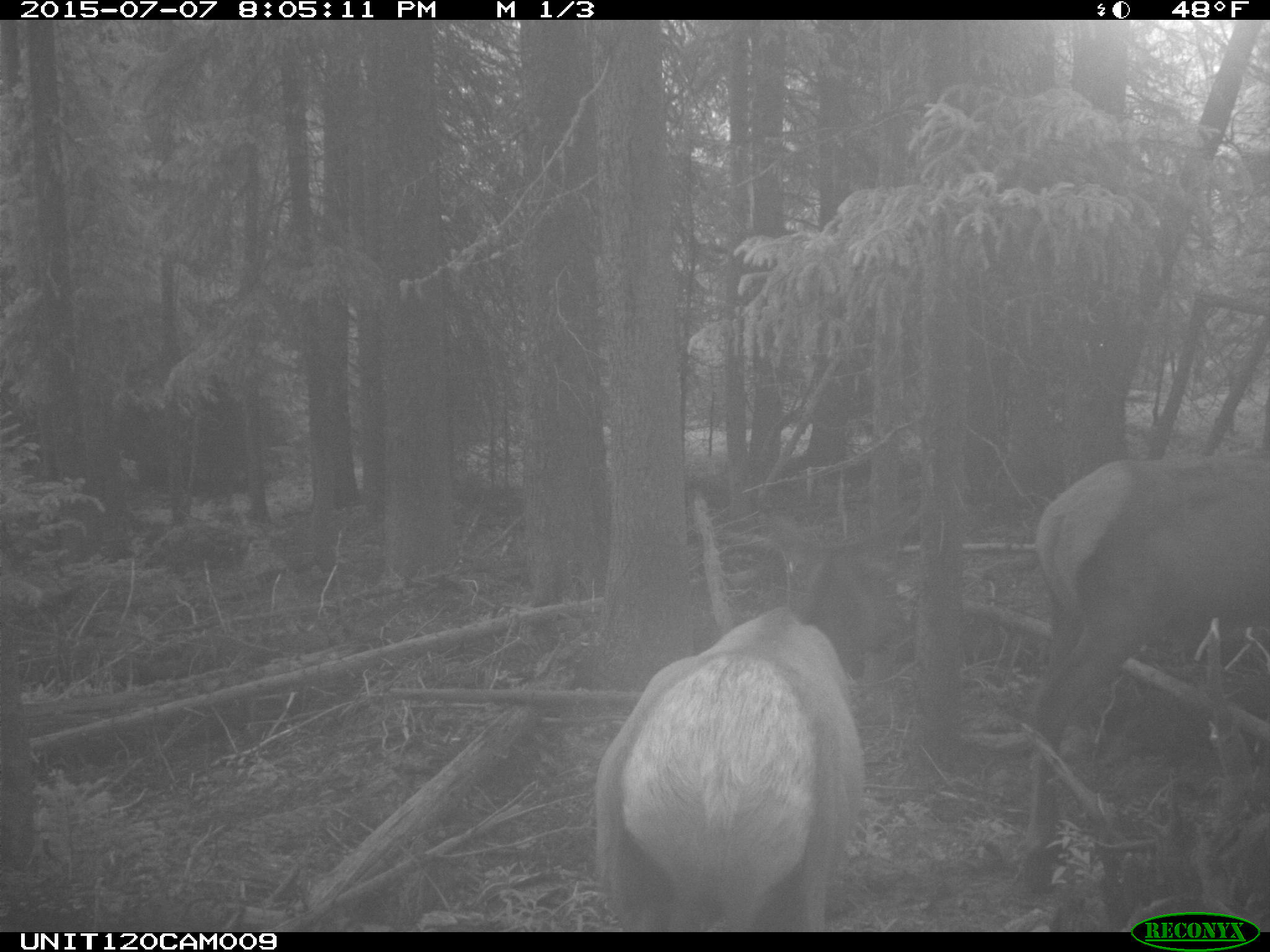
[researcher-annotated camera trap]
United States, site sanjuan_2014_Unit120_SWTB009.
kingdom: Animalia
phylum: Chordata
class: Mammalia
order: Artiodactyla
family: Cervidae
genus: Cervus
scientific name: Cervus elaphus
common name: red deer